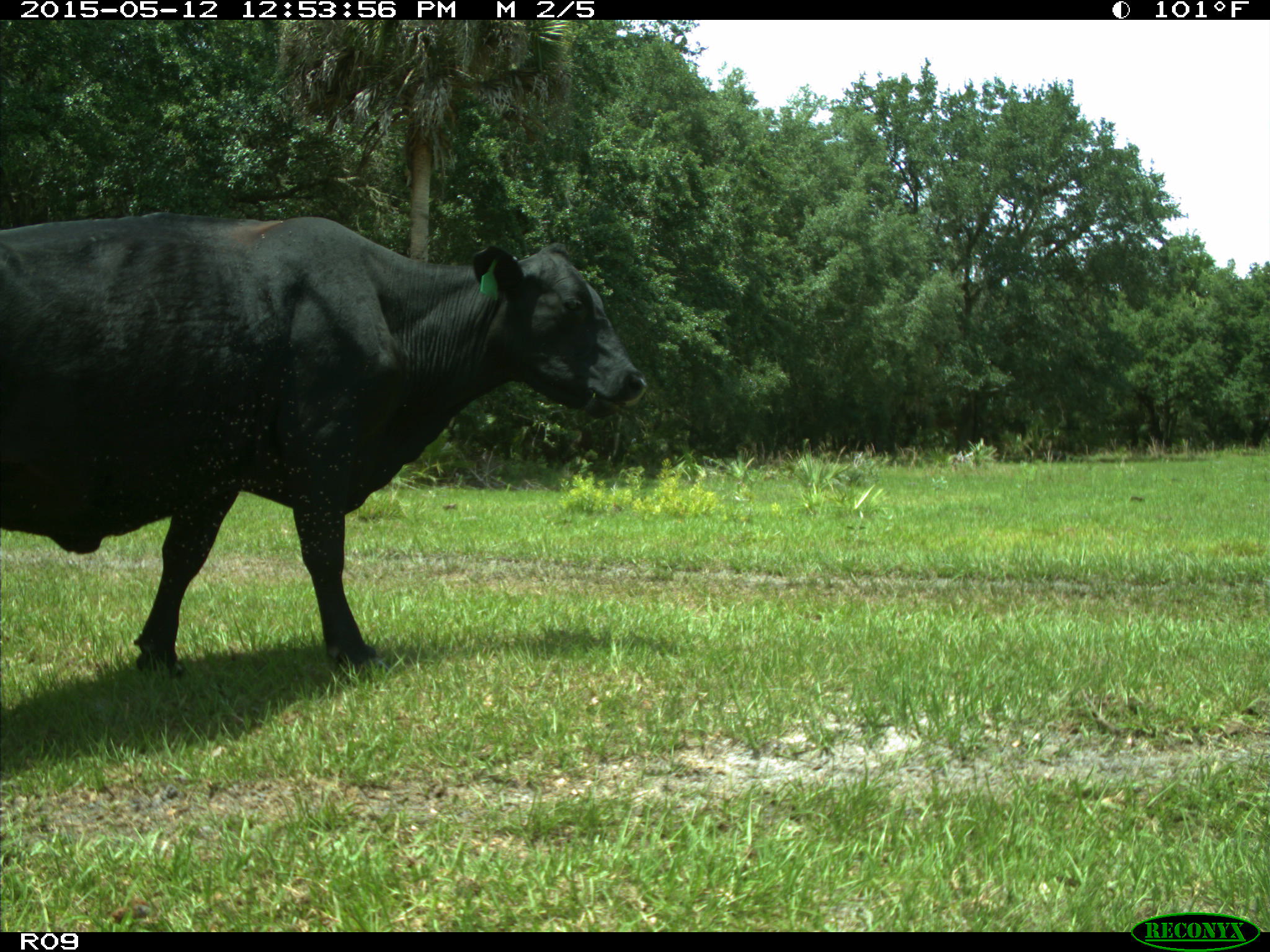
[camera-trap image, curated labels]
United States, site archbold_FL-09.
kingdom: Animalia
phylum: Chordata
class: Mammalia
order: Artiodactyla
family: Bovidae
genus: Bos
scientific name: Bos taurus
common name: domestic cow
Bos taurus (domestic cow).